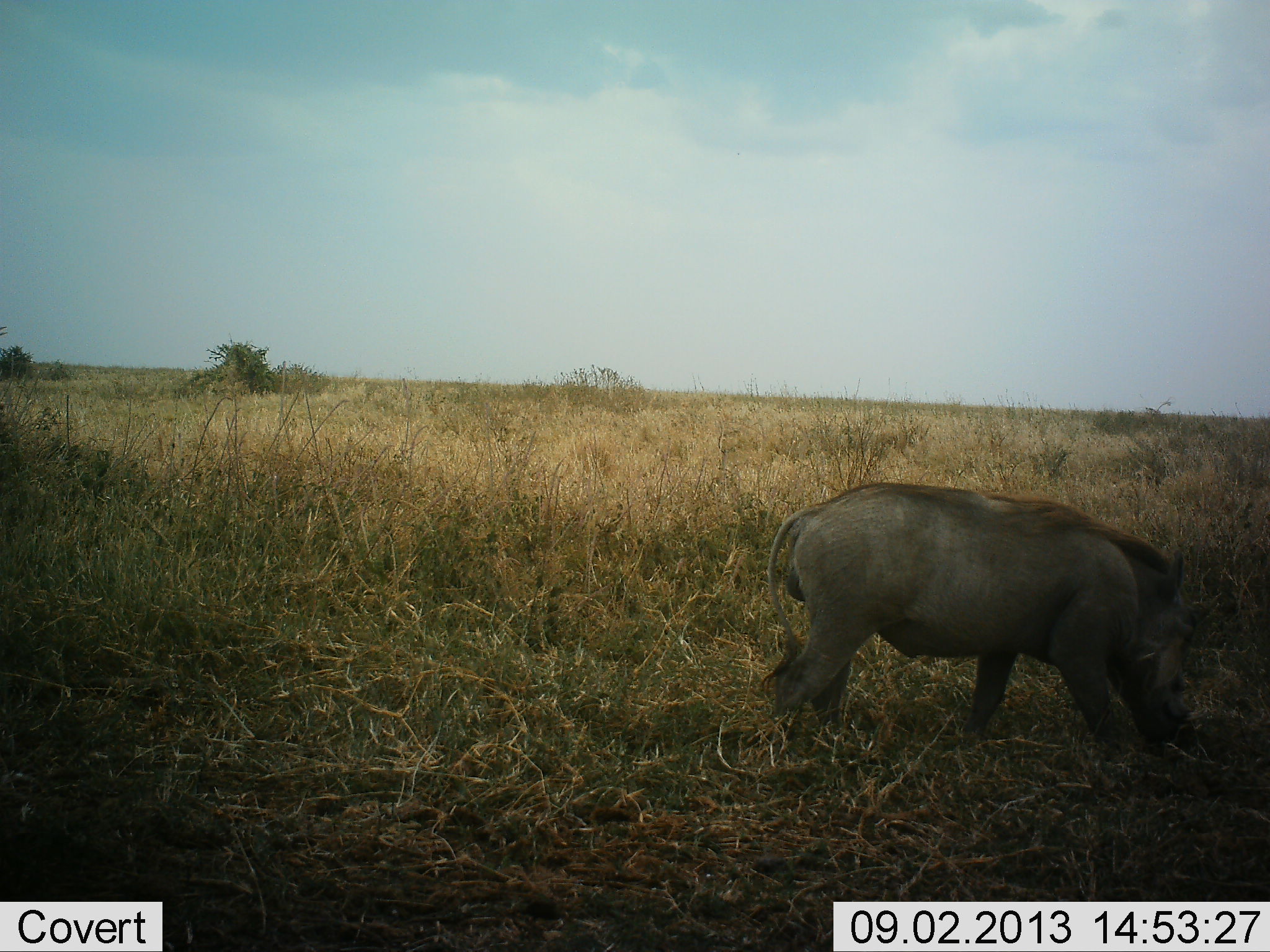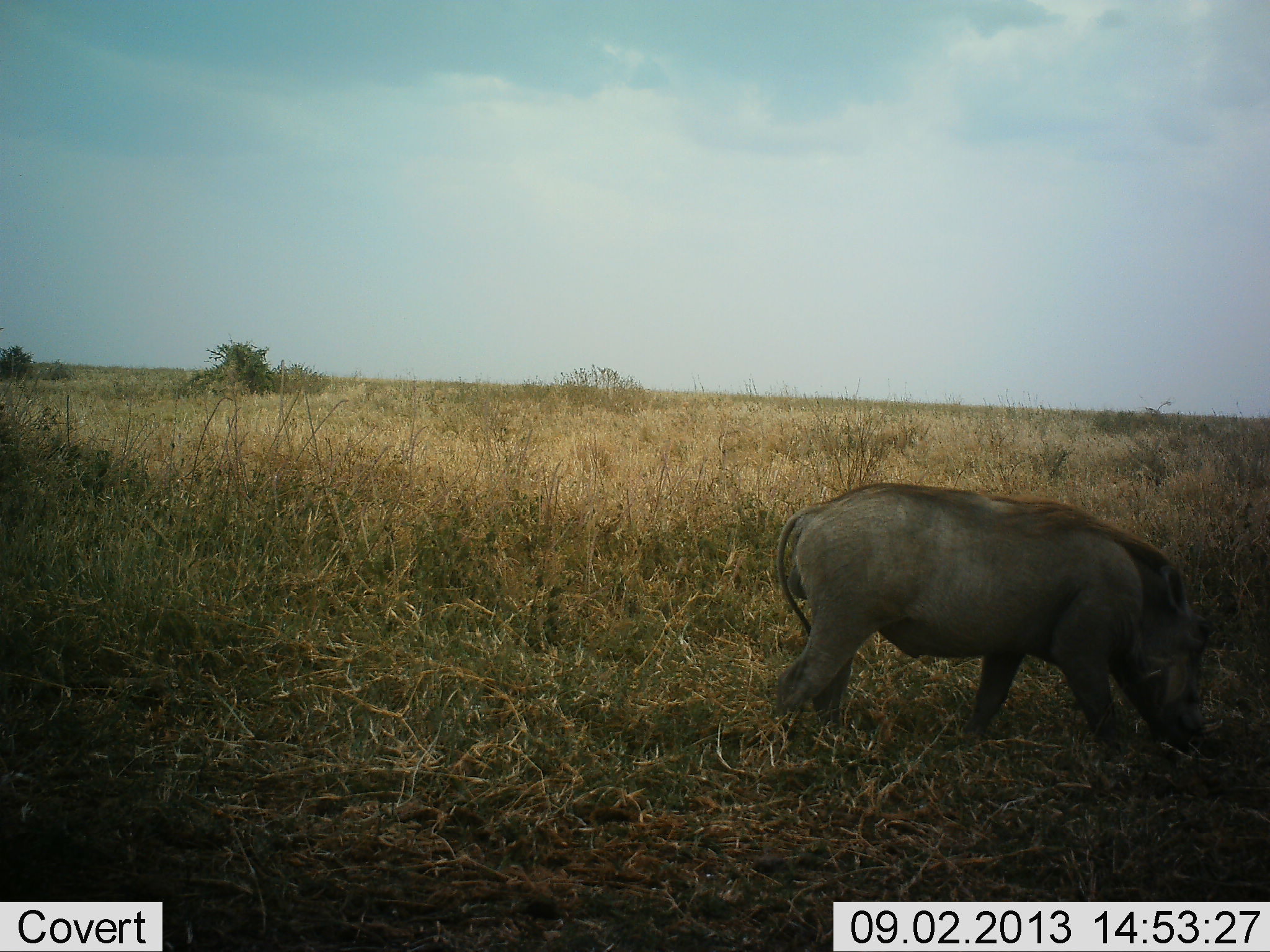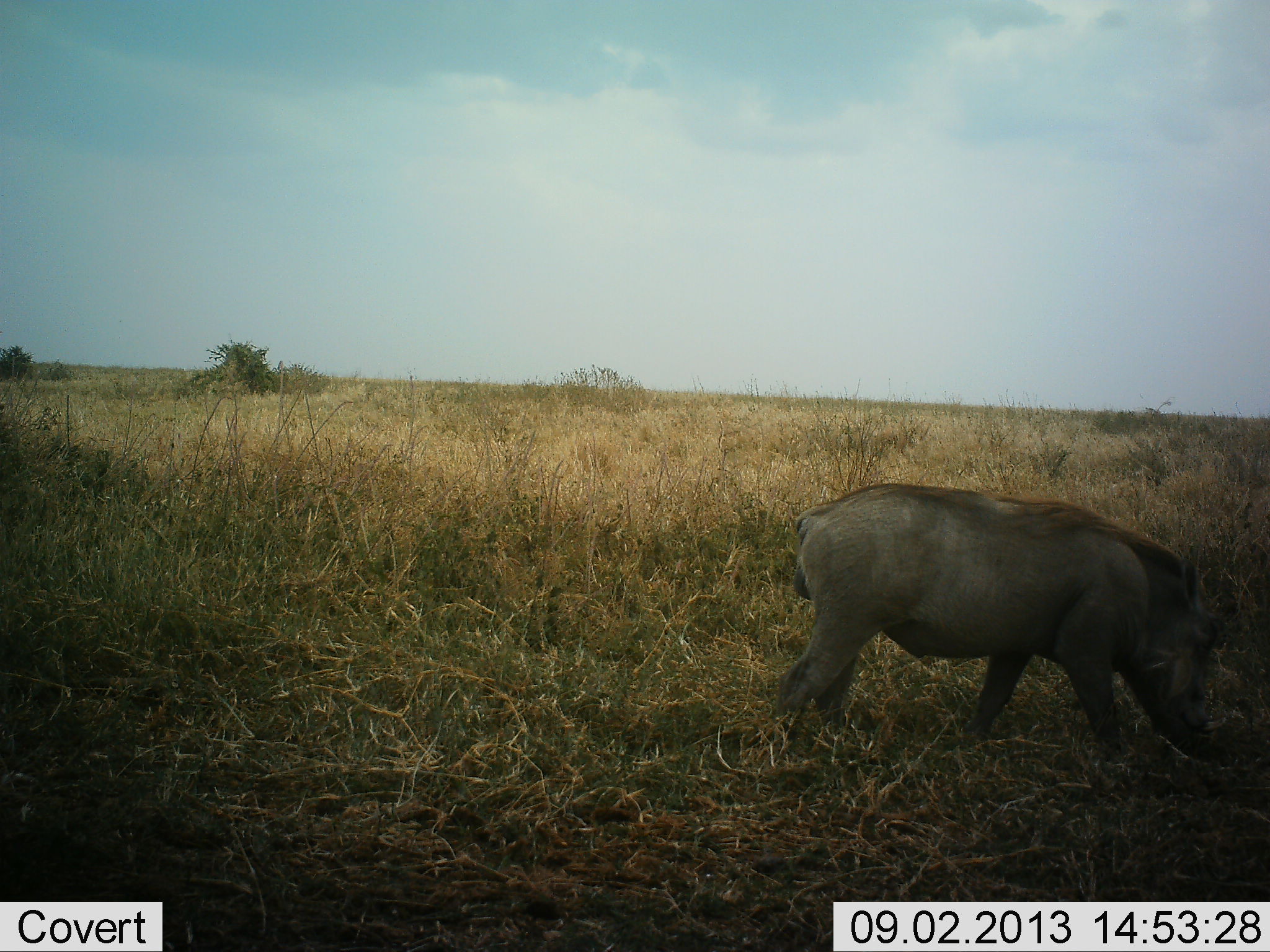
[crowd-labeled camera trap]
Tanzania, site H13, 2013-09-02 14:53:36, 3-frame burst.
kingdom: Animalia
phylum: Chordata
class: Mammalia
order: Artiodactyla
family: Suidae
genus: Phacochoerus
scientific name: Phacochoerus africanus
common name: warthog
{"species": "warthog (Phacochoerus africanus)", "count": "1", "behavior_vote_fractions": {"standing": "30%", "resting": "0%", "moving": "10%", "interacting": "0%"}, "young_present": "0%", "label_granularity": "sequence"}